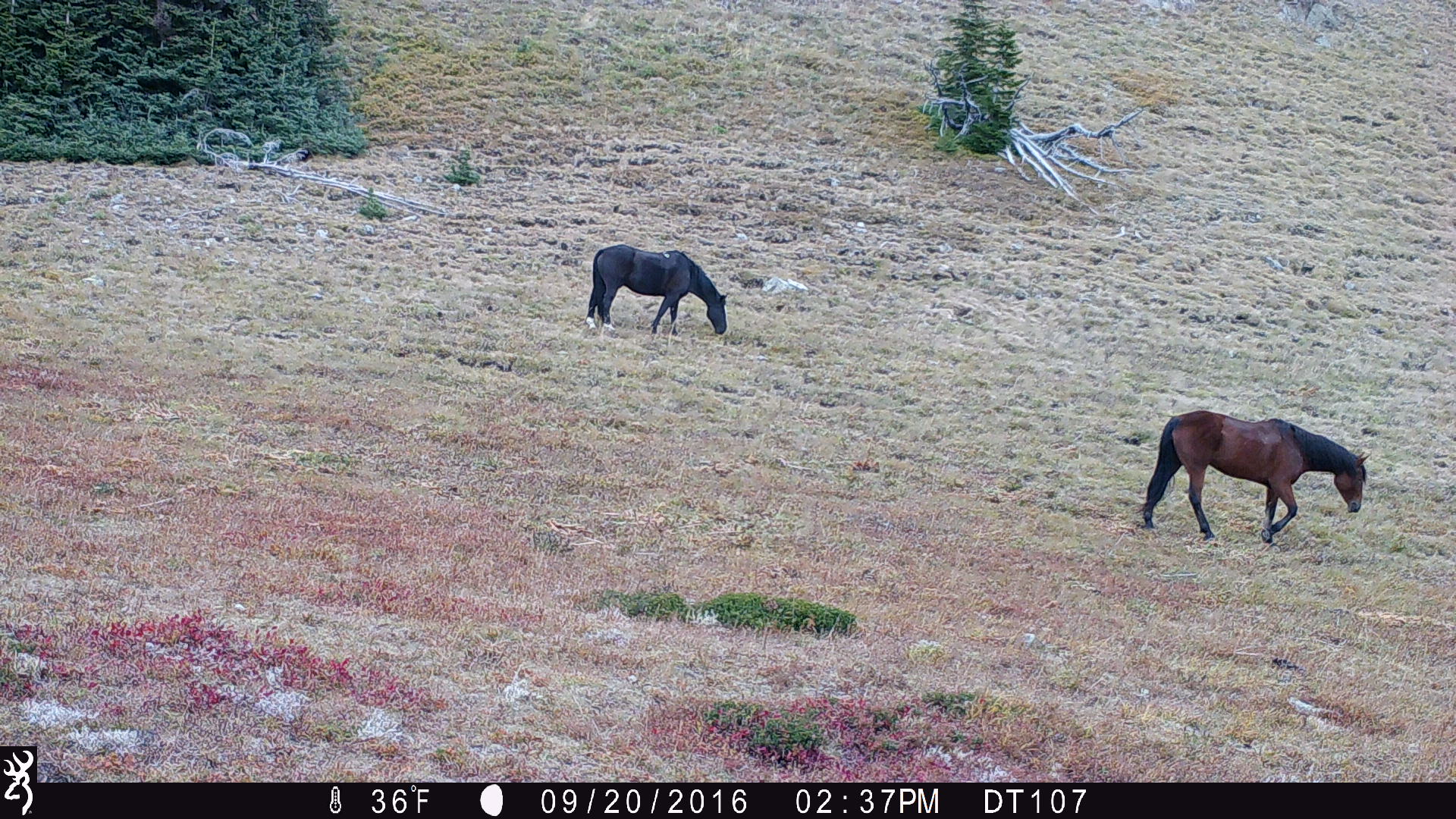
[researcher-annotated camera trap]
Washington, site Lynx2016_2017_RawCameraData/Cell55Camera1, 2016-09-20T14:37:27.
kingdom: Animalia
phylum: Chordata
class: Mammalia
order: Perissodactyla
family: Equidae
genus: Equus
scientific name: Equus caballus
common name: domestic horse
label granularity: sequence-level